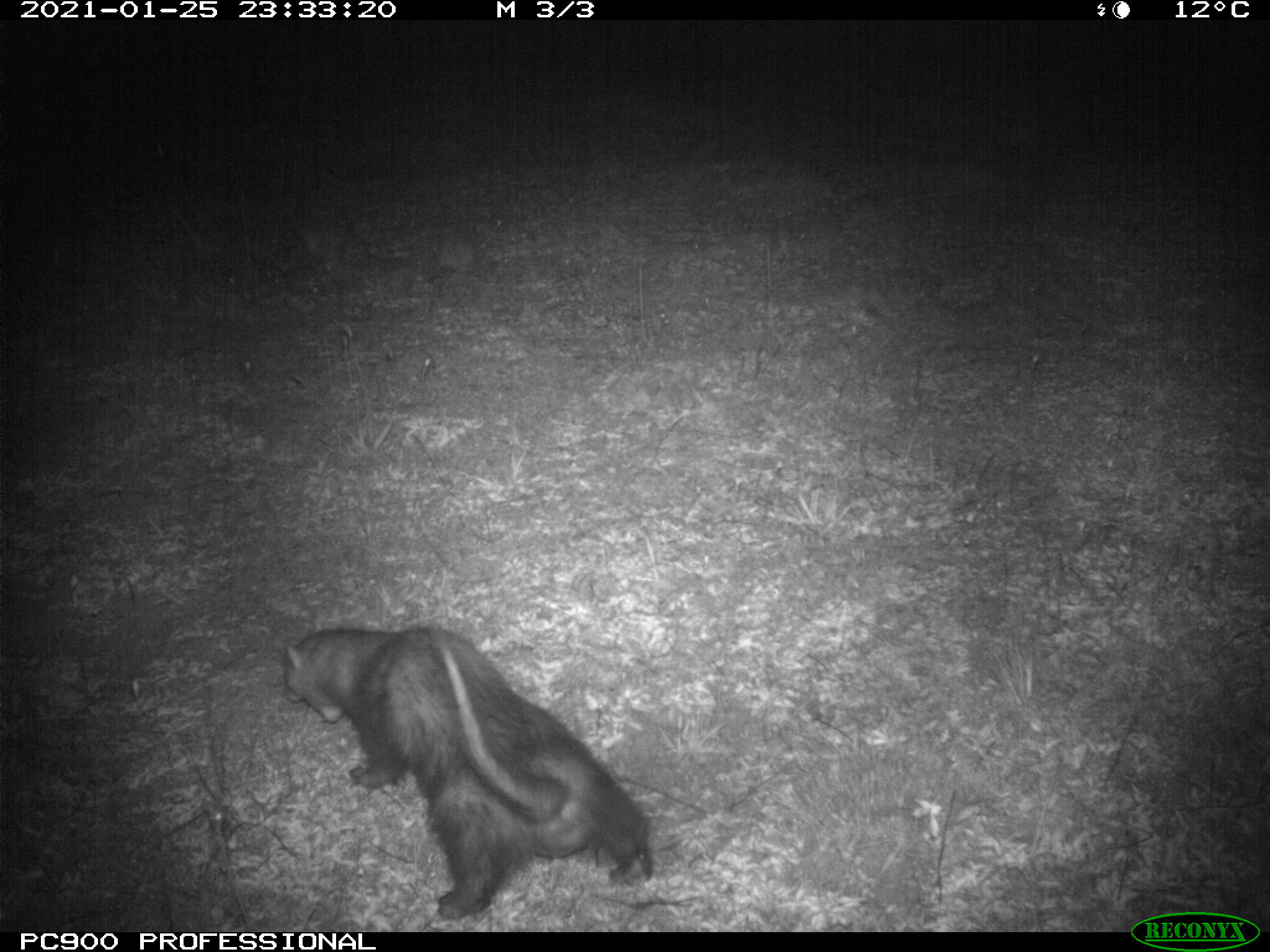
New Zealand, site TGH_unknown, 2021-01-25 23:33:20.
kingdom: Animalia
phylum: Chordata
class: Mammalia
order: Carnivora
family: Mustelidae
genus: Mustela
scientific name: Mustela furo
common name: ferret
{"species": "ferret (Mustela furo)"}